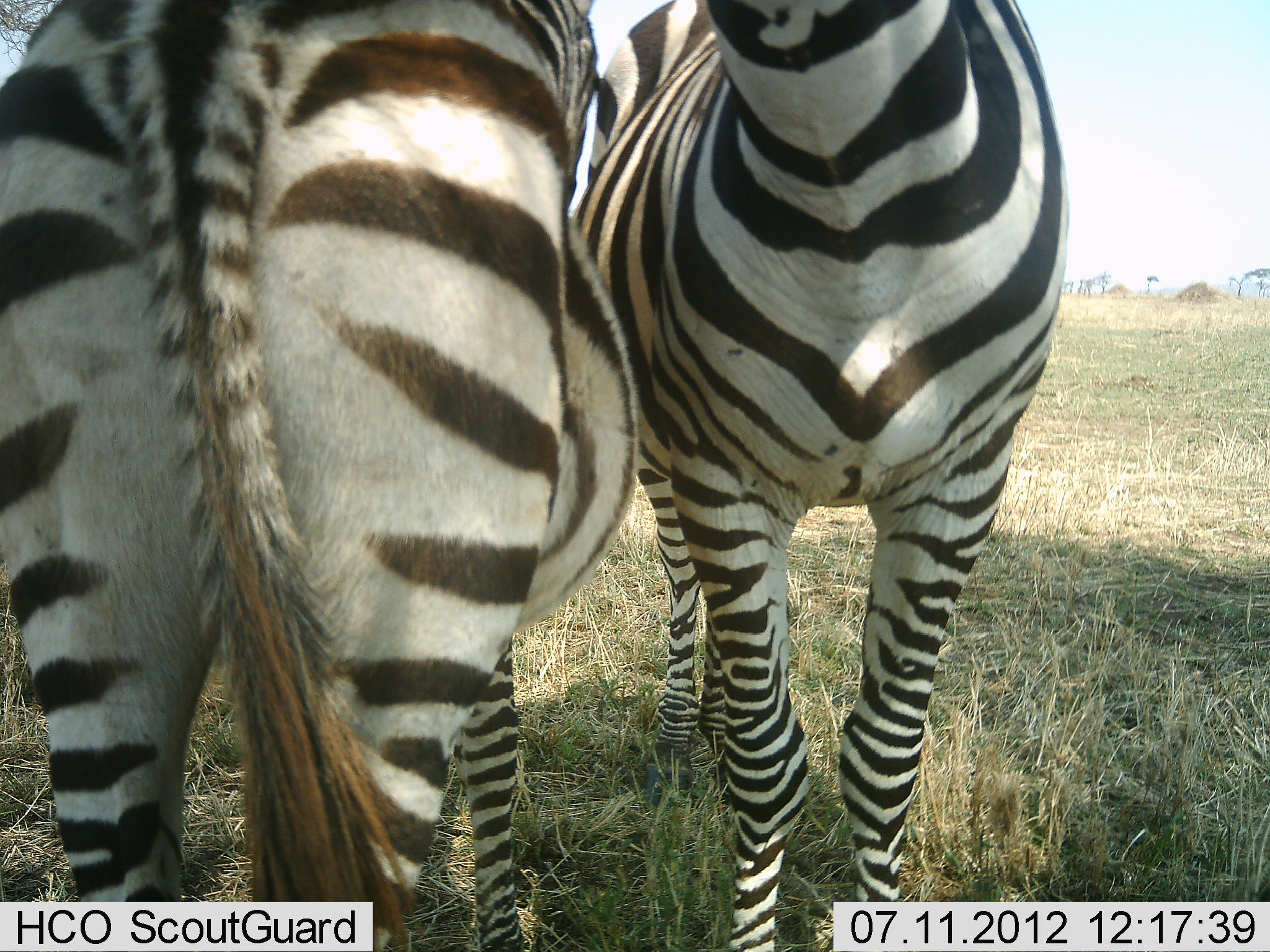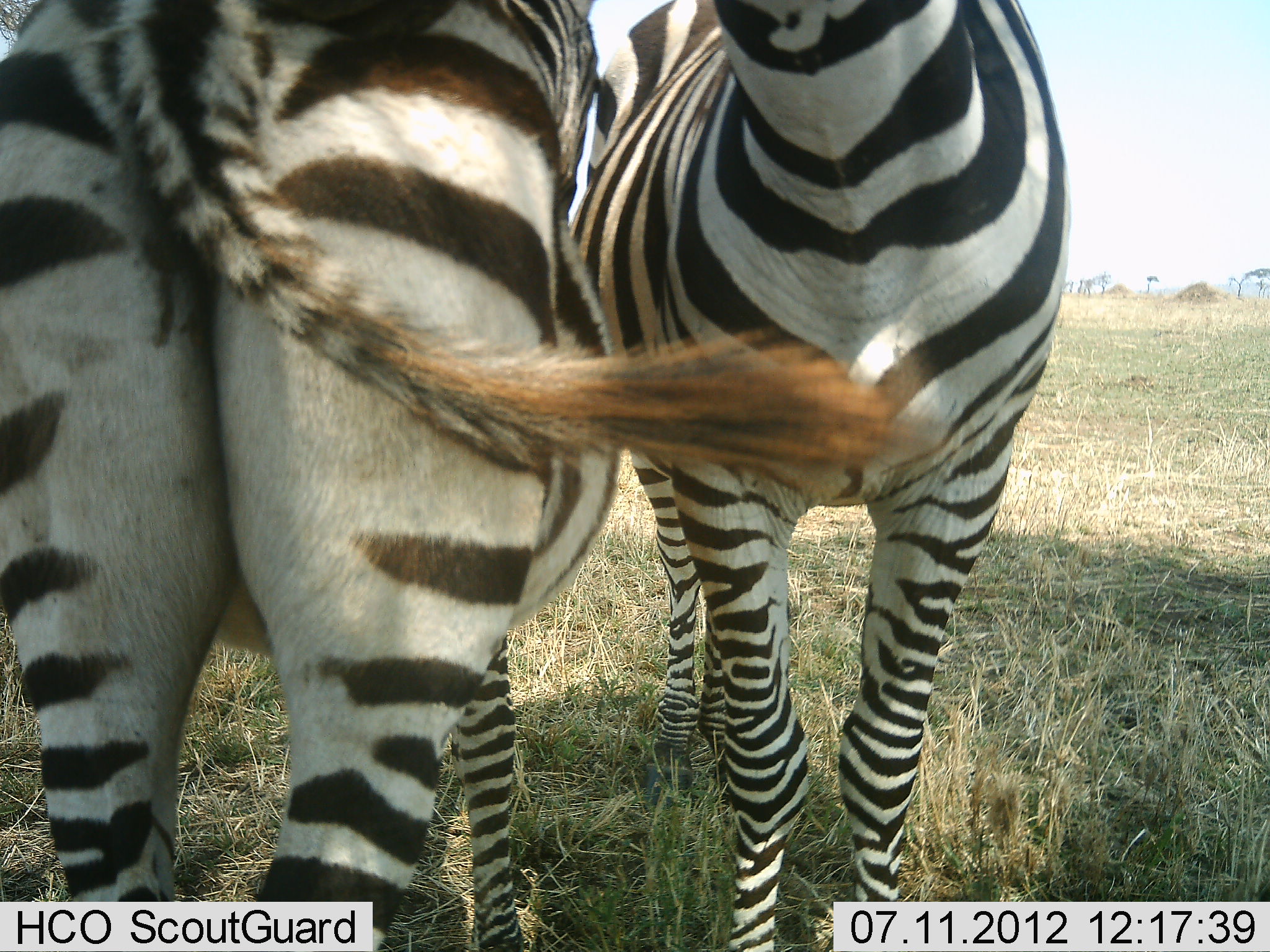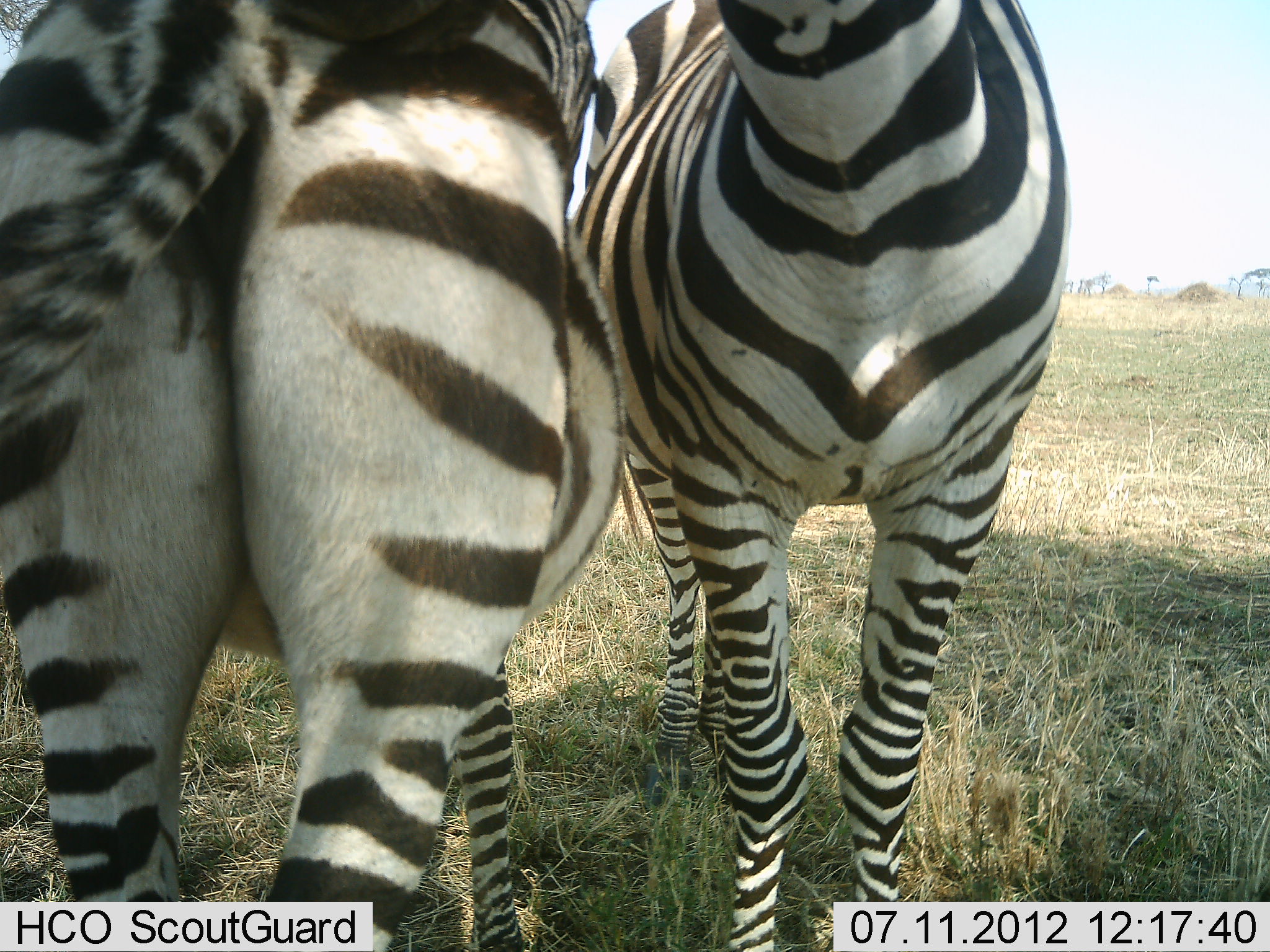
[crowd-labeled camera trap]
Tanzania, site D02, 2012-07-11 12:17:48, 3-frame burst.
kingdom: Animalia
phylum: Chordata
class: Mammalia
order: Perissodactyla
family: Equidae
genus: Equus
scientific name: Equus quagga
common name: plains zebra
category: zebra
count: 2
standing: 80%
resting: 0%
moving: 0%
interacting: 30%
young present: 0%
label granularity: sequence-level